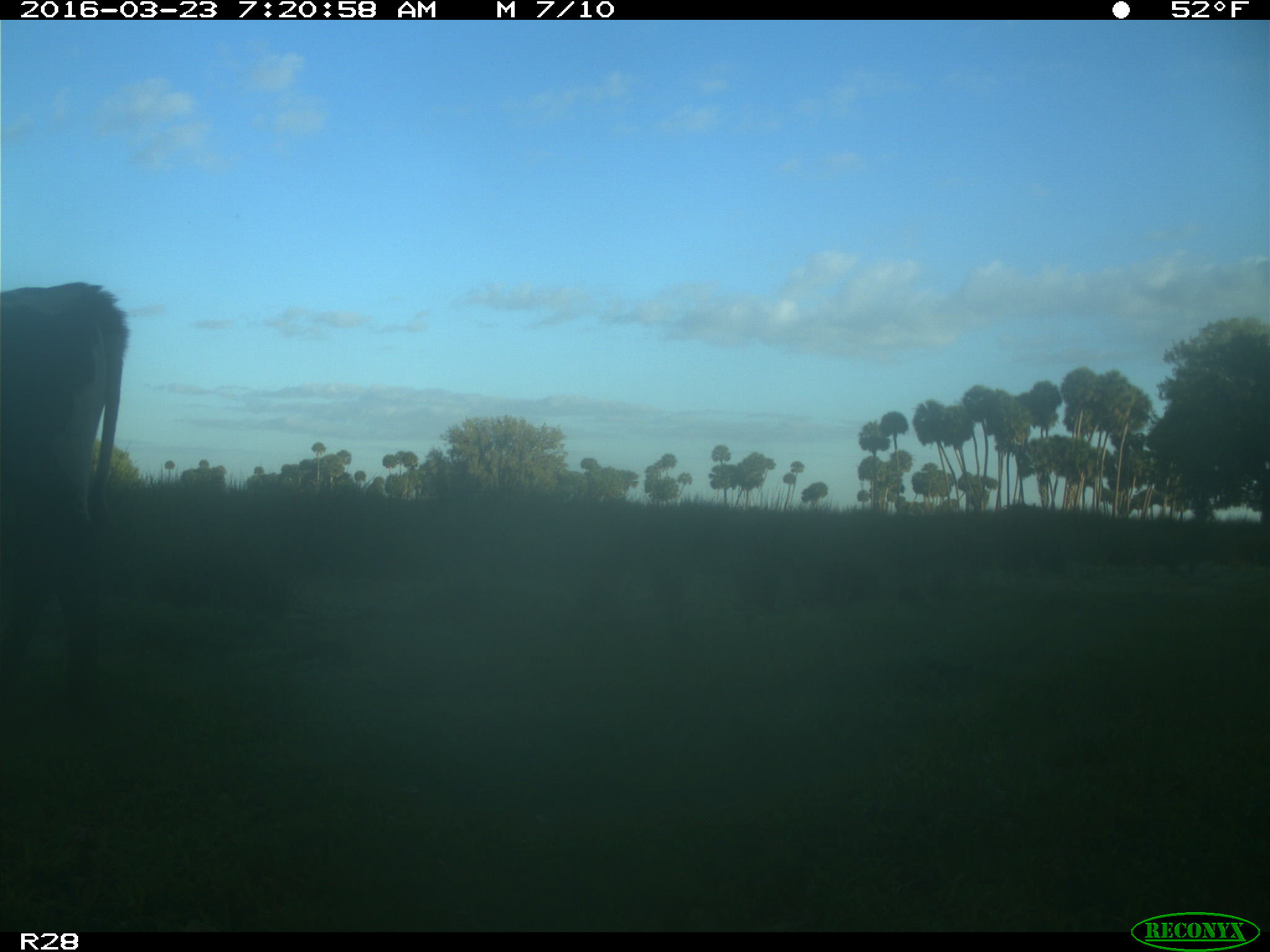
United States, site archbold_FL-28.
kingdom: Animalia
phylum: Chordata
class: Mammalia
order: Artiodactyla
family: Bovidae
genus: Bos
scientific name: Bos taurus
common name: domestic cow